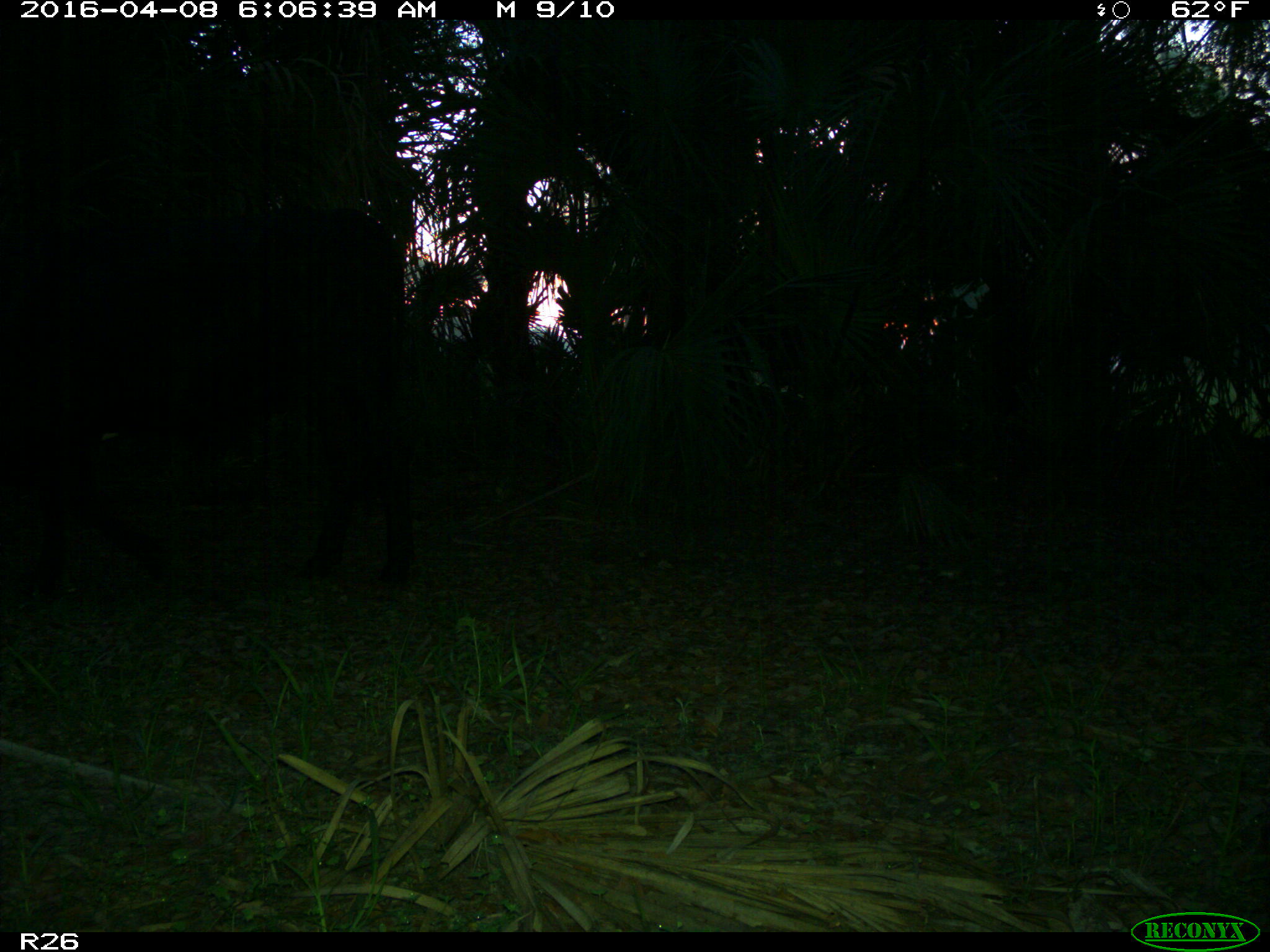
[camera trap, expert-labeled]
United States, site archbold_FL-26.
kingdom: Animalia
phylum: Chordata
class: Mammalia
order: Artiodactyla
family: Bovidae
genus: Bos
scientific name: Bos taurus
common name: domestic cow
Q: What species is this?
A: Bos taurus (domestic cow).